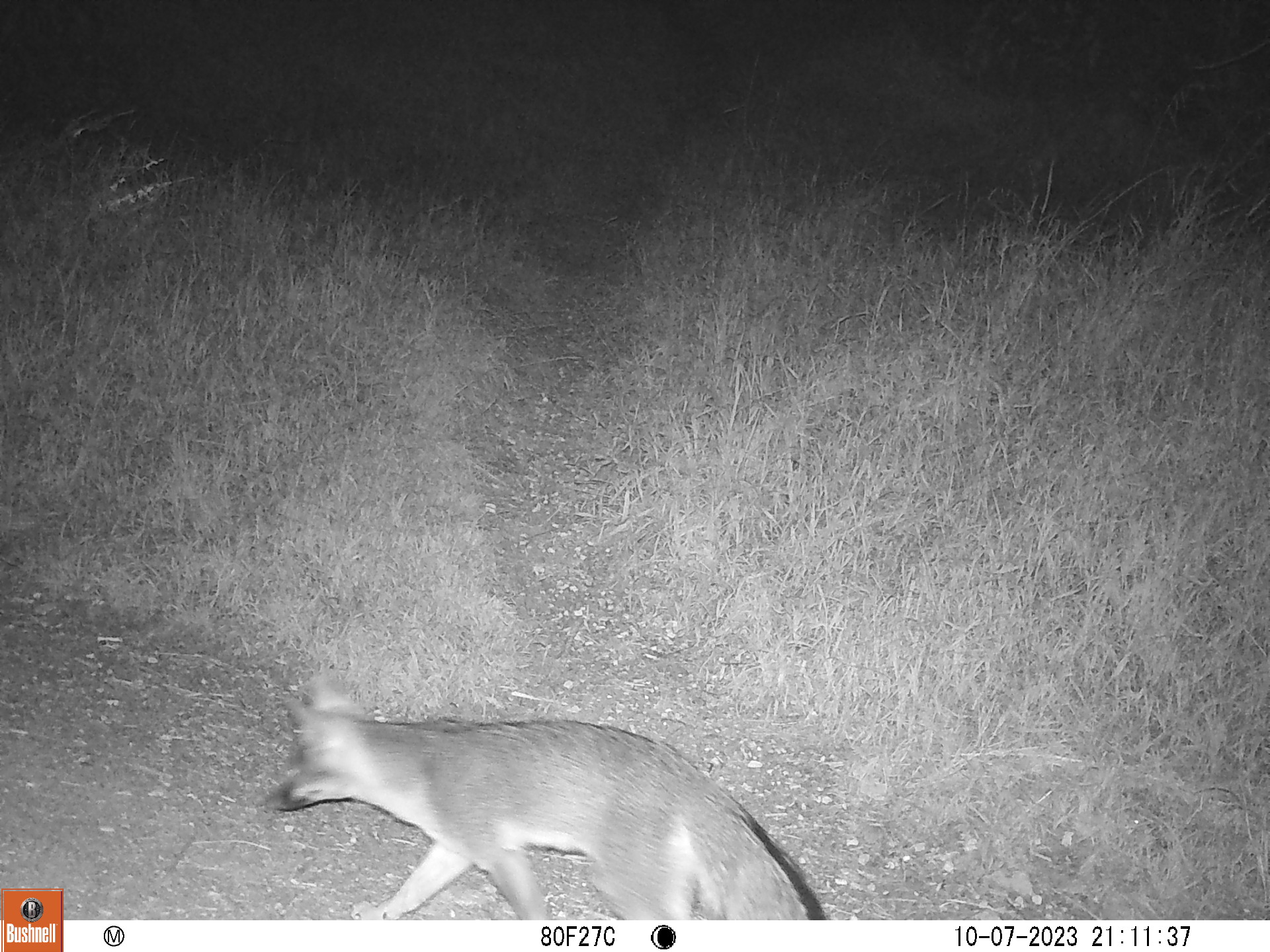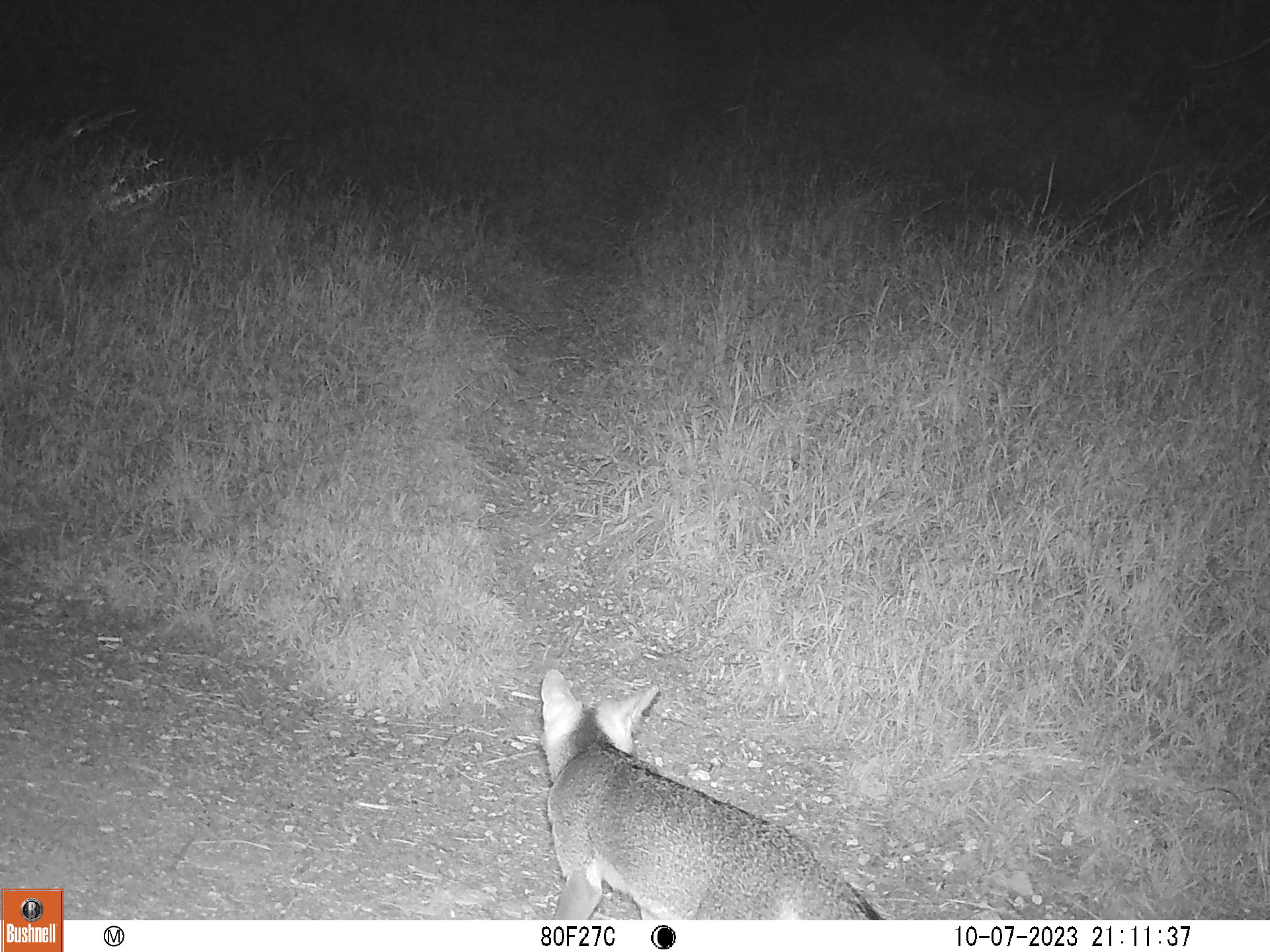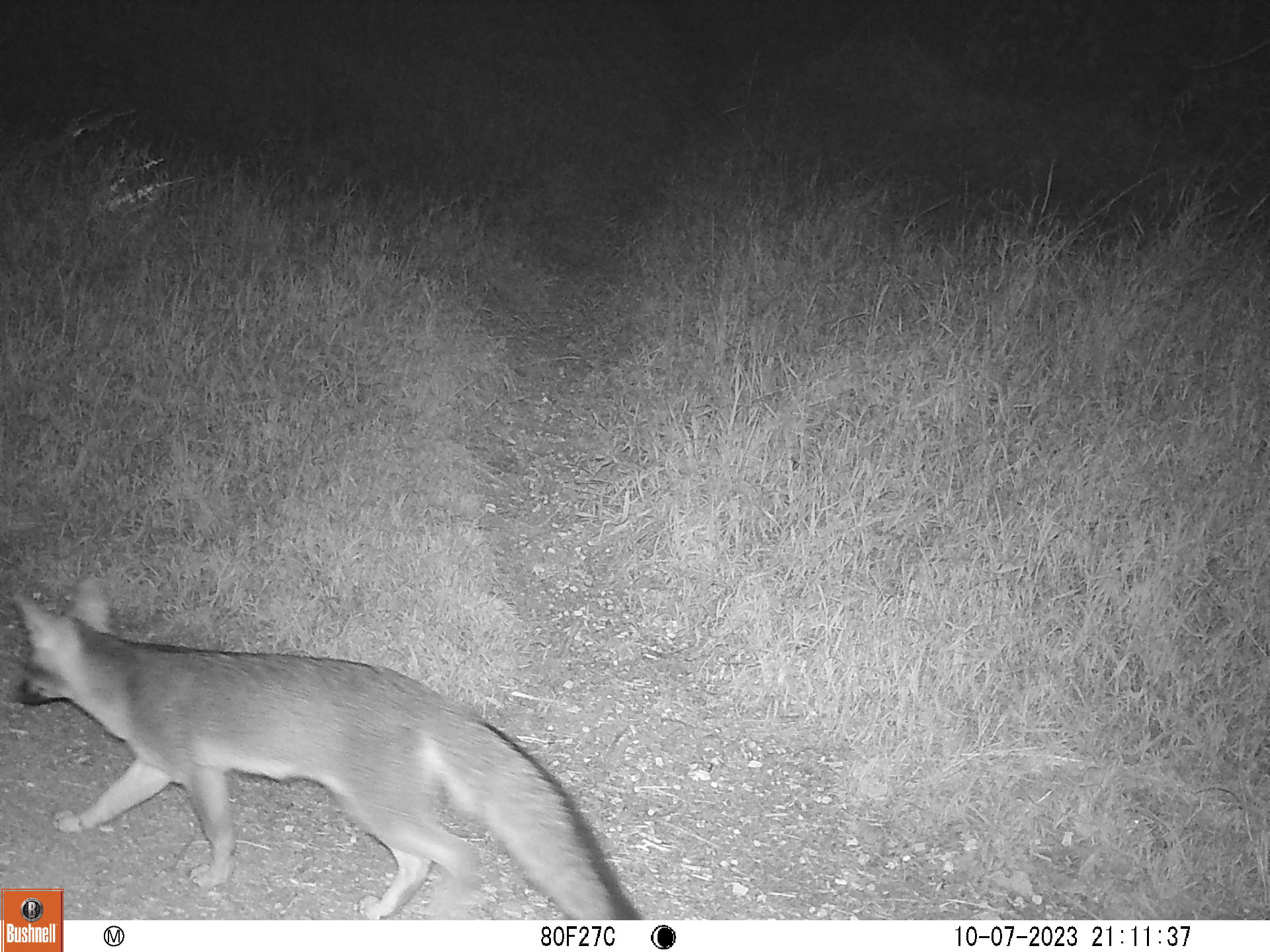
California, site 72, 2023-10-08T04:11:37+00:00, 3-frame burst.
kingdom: Animalia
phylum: Chordata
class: Mammalia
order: Carnivora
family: Canidae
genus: Urocyon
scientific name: Urocyon cinereoargenteus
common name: gray fox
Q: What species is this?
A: Gray fox (Urocyon cinereoargenteus).